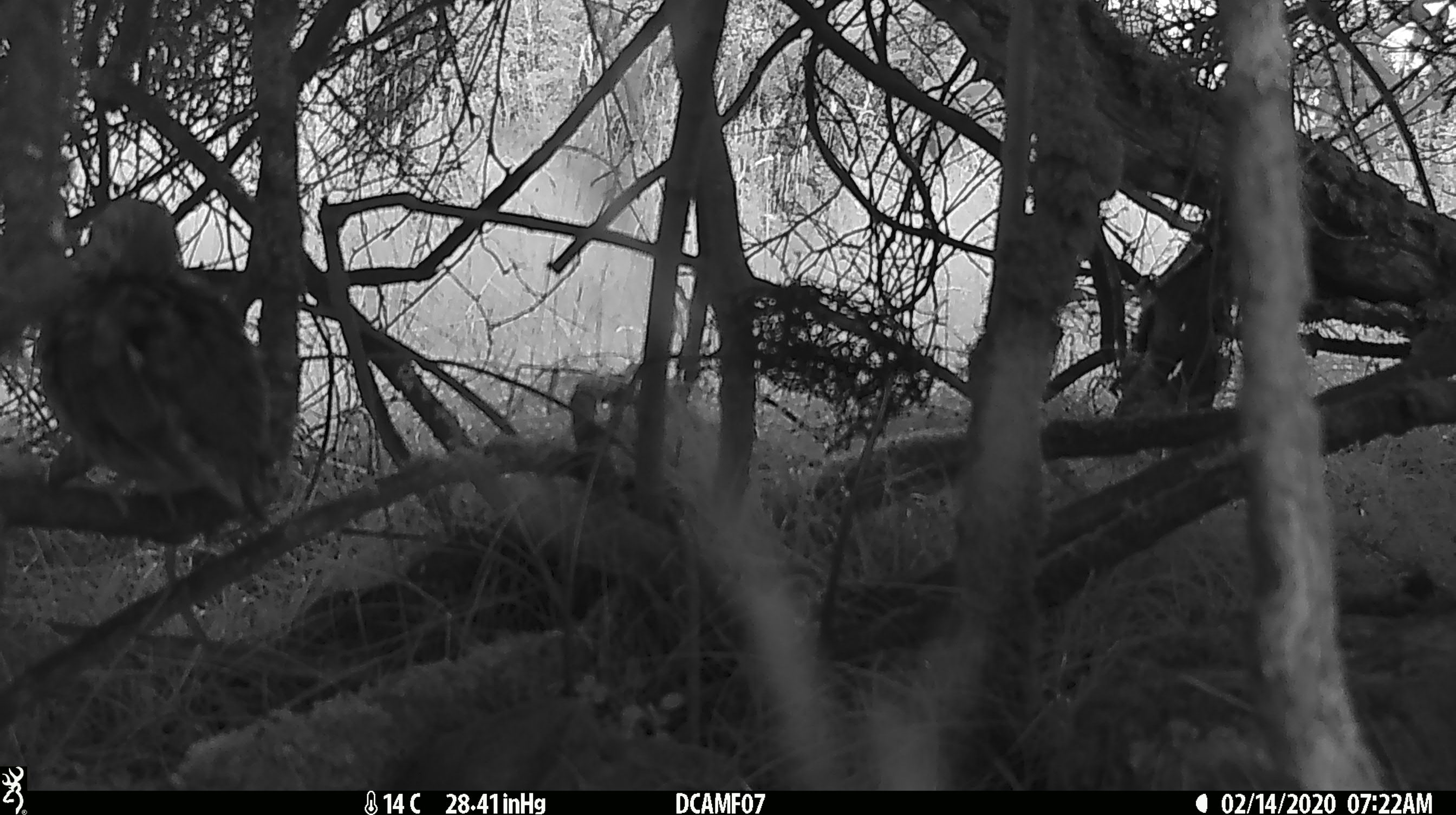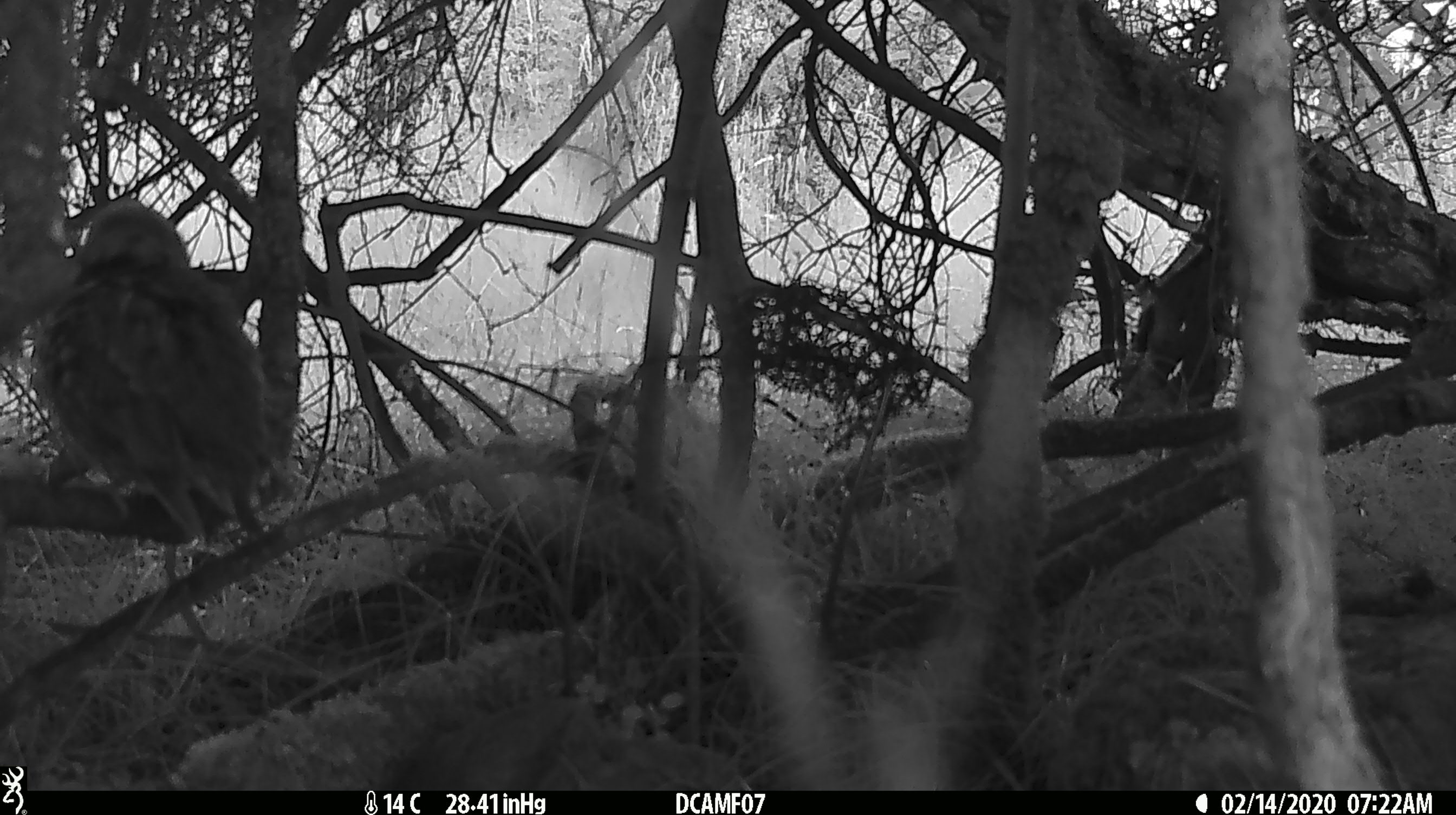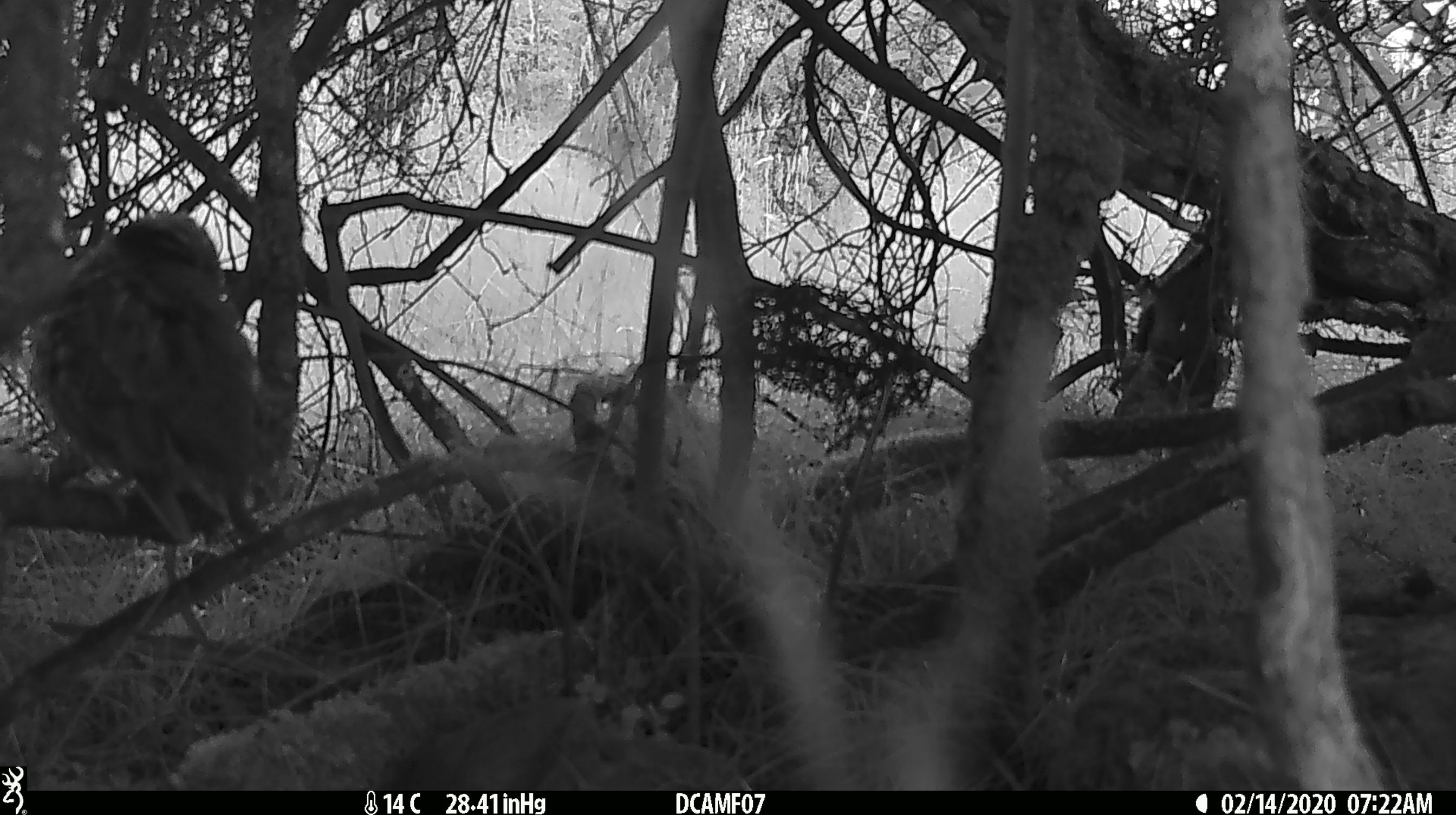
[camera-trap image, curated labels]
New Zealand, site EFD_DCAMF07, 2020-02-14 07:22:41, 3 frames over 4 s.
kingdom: Animalia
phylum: Chordata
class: Aves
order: Passeriformes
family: Turdidae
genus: Turdus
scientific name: Turdus philomelos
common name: song thrush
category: thrush